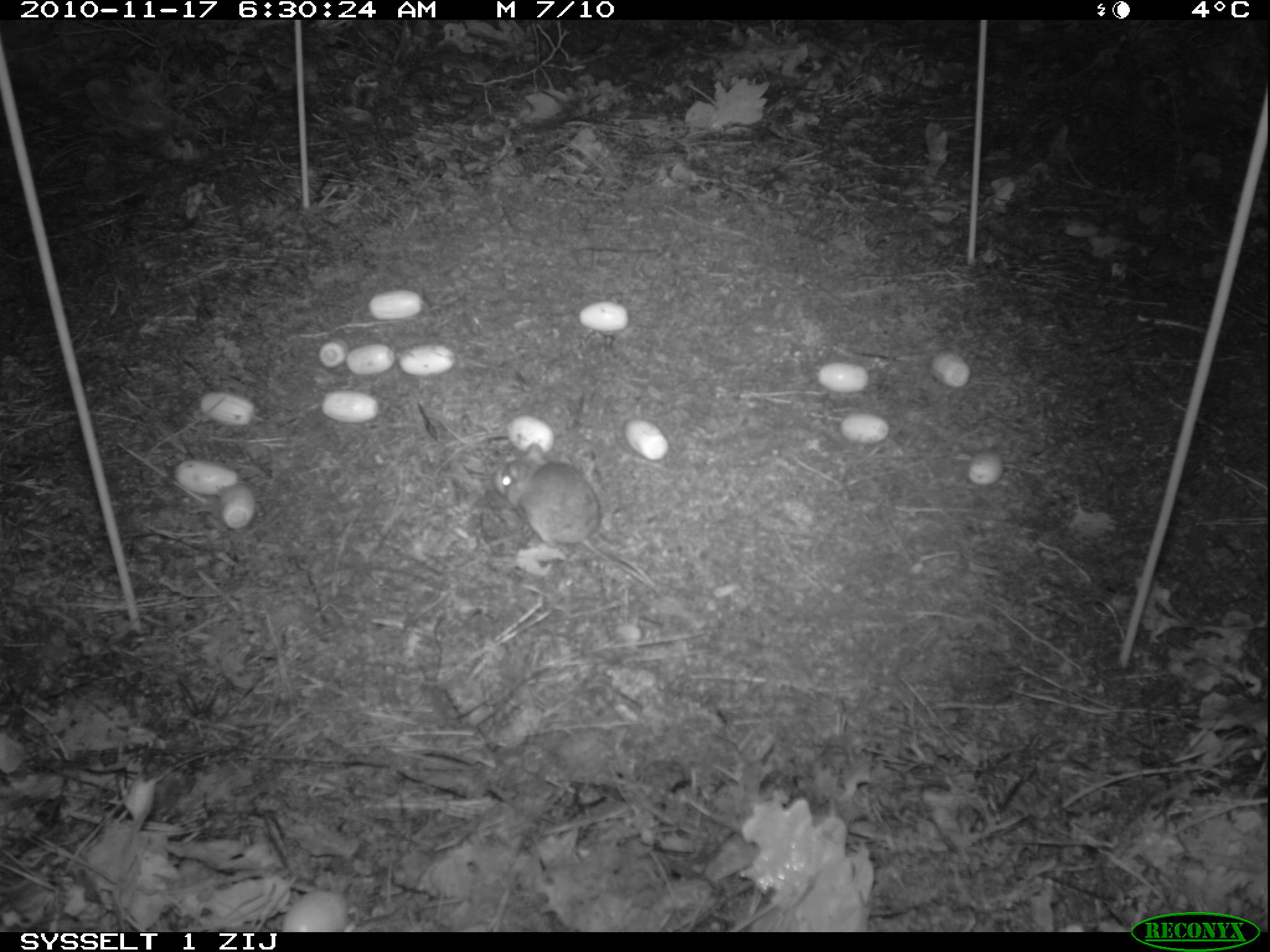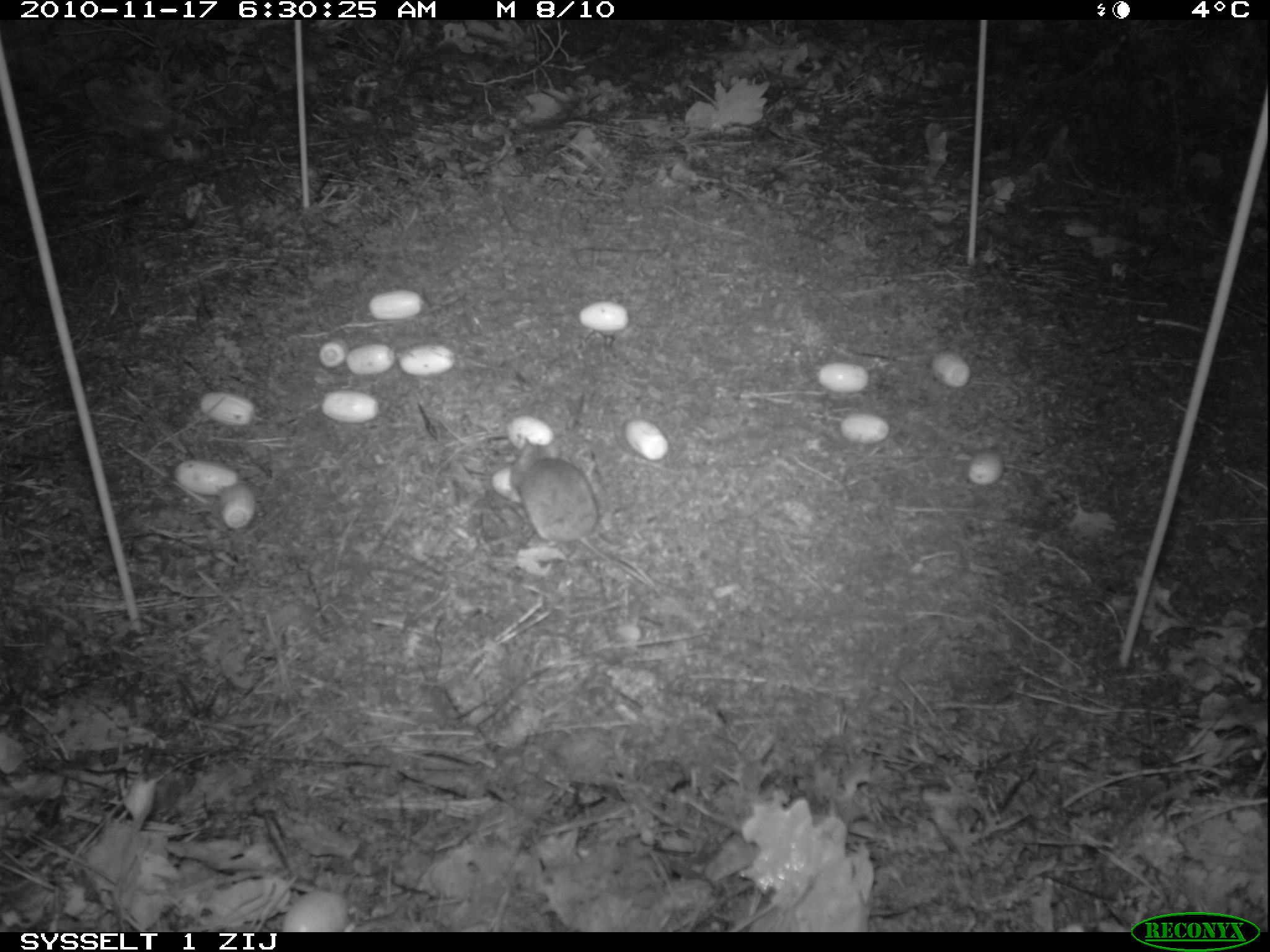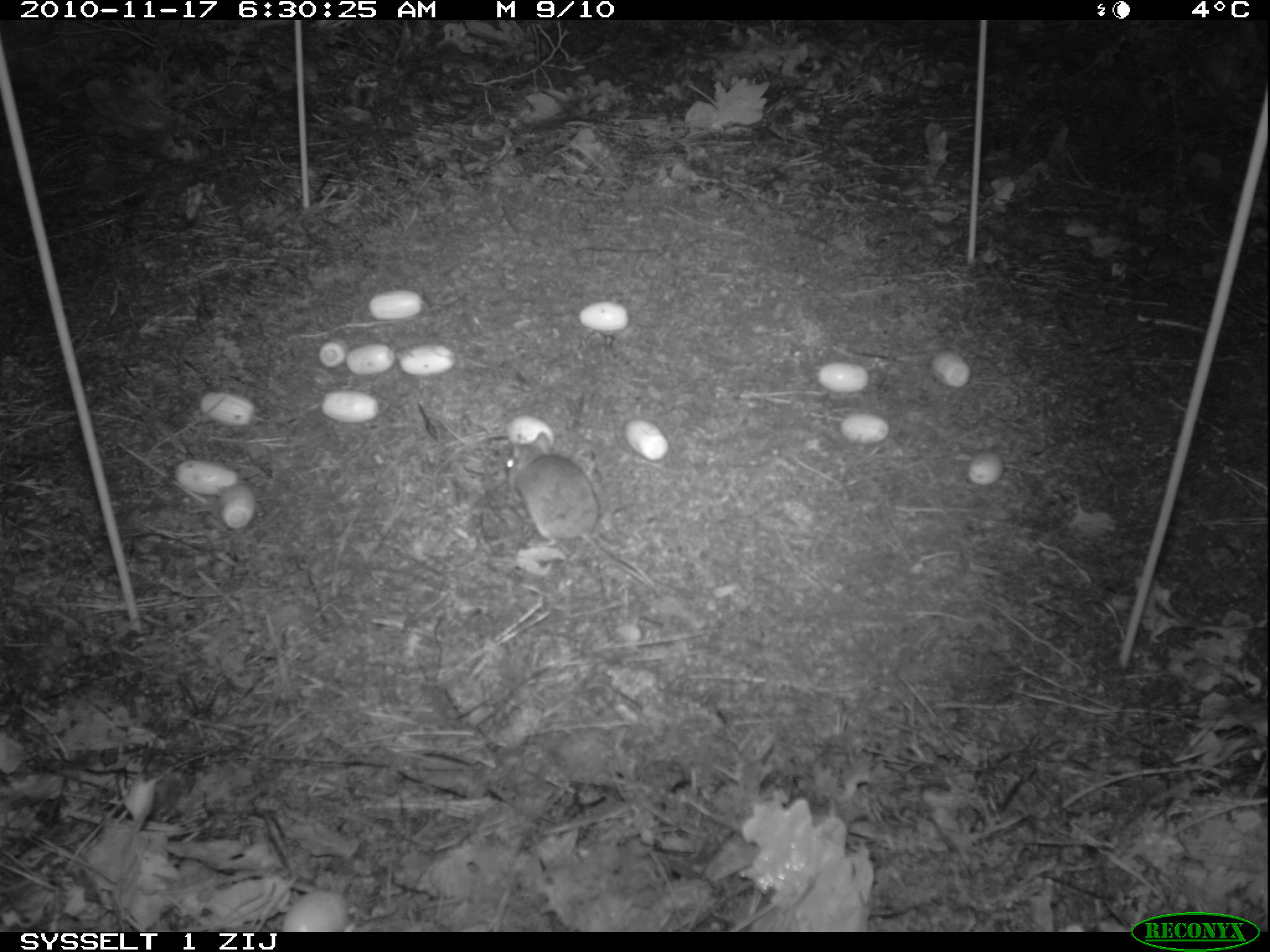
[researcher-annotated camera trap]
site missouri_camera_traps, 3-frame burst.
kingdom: Animalia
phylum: Chordata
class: Mammalia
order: Rodentia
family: Muridae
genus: Apodemus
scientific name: Apodemus sylvaticus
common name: wood mouse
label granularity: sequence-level